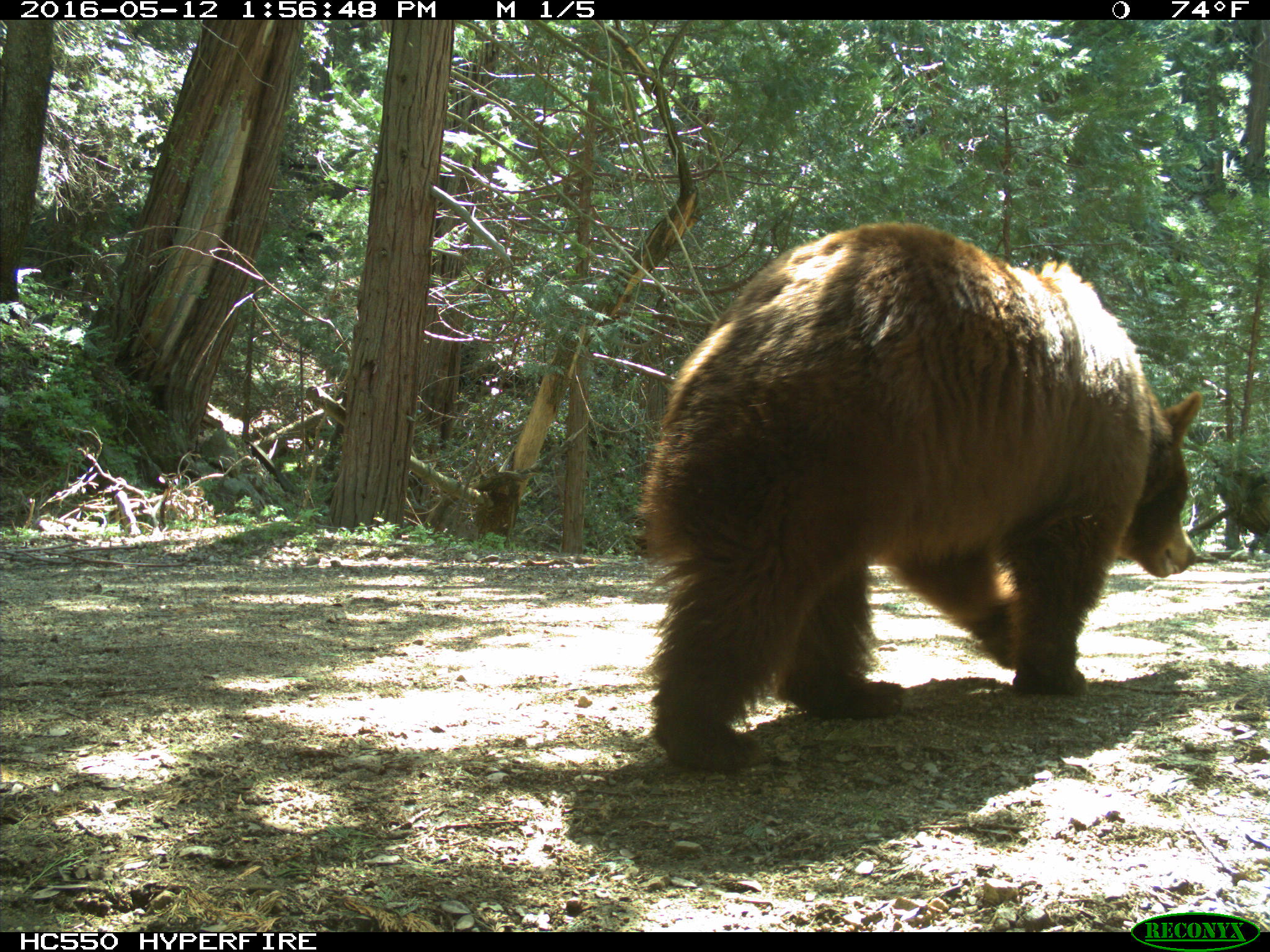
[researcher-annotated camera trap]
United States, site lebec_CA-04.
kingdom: Animalia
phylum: Chordata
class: Mammalia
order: Carnivora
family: Ursidae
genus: Ursus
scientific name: Ursus americanus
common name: american black bear